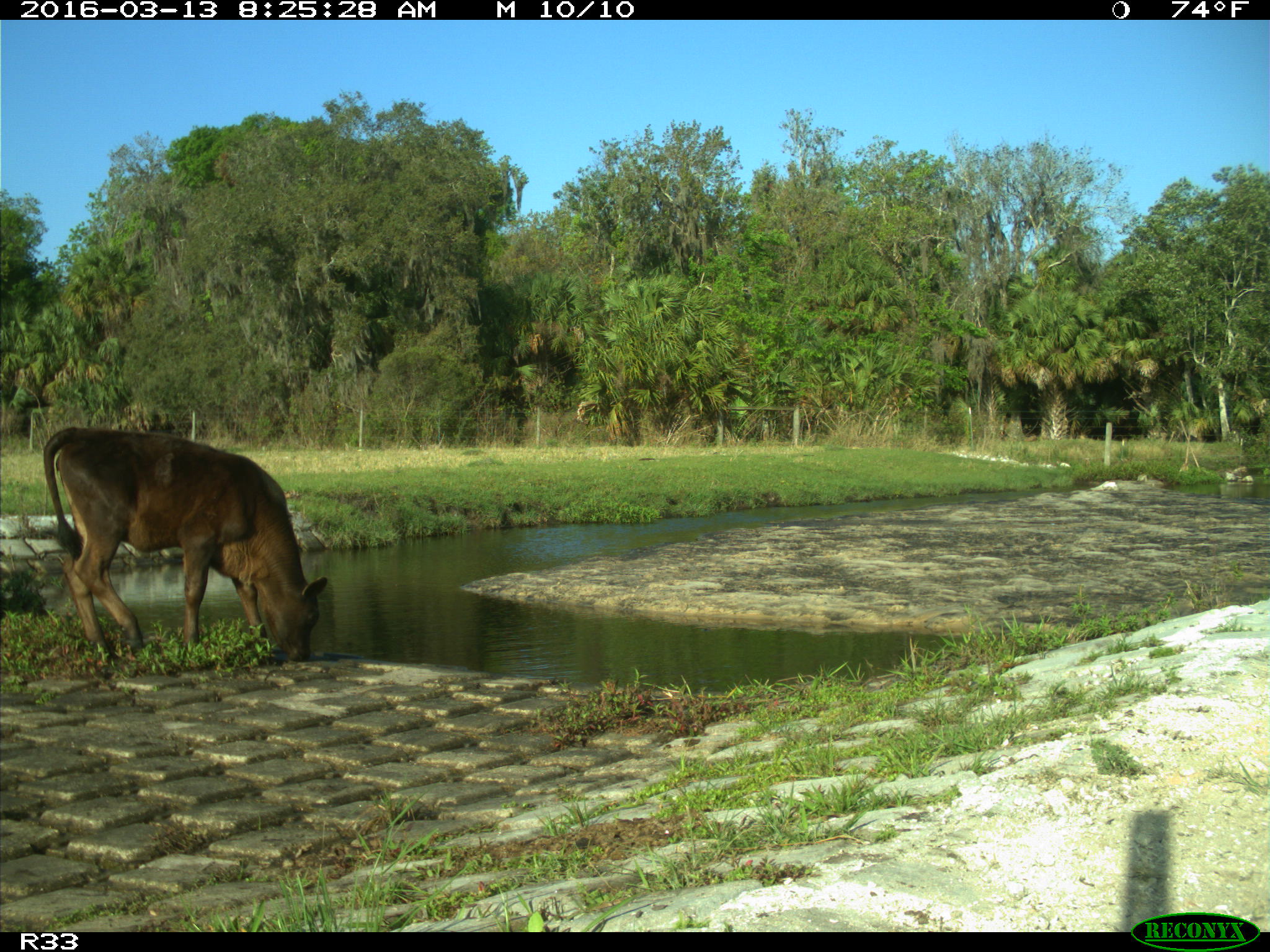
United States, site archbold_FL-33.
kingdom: Animalia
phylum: Chordata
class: Mammalia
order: Artiodactyla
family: Bovidae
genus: Bos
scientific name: Bos taurus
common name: domestic cow